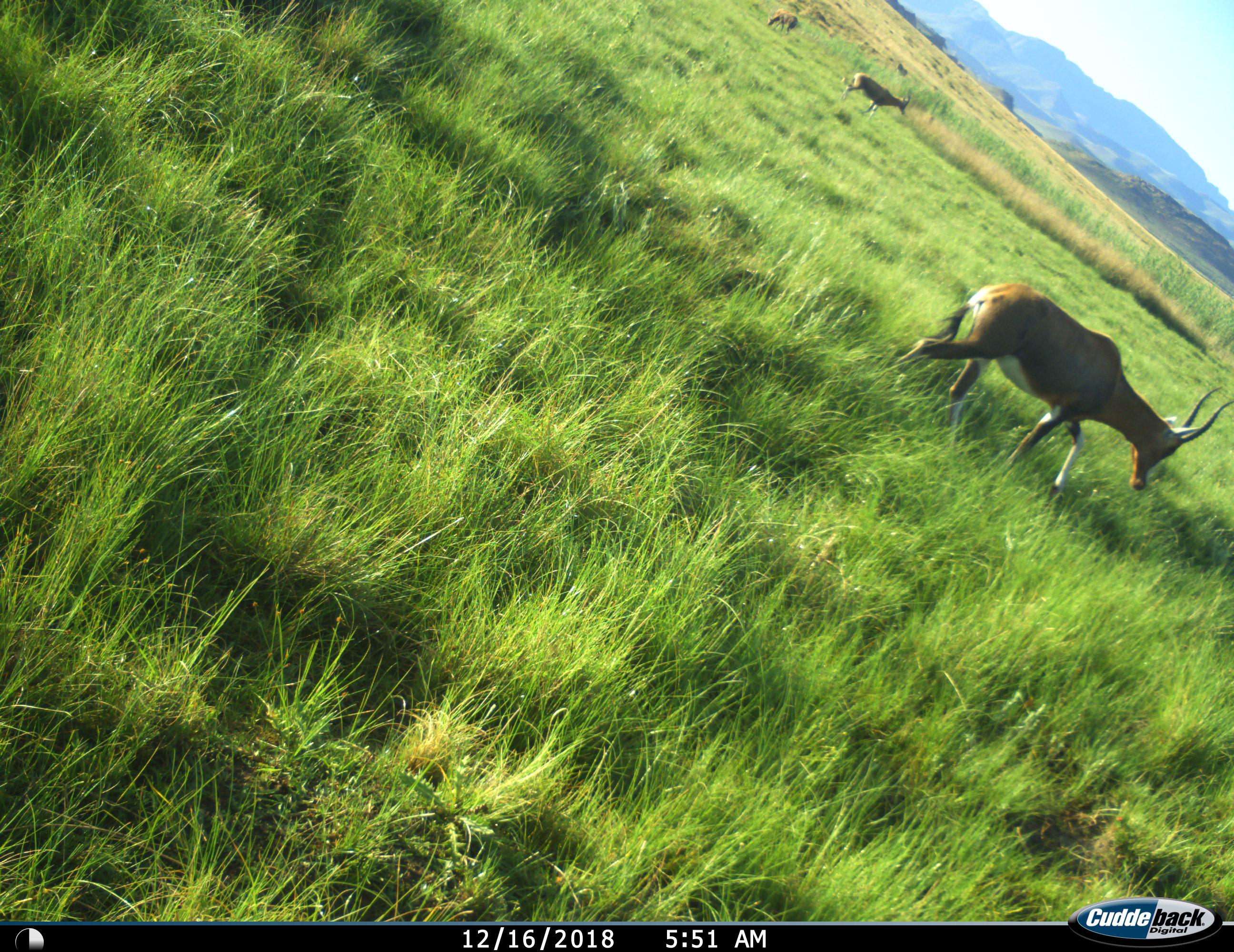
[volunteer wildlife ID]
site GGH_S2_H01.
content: unidentified animal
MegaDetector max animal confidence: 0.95